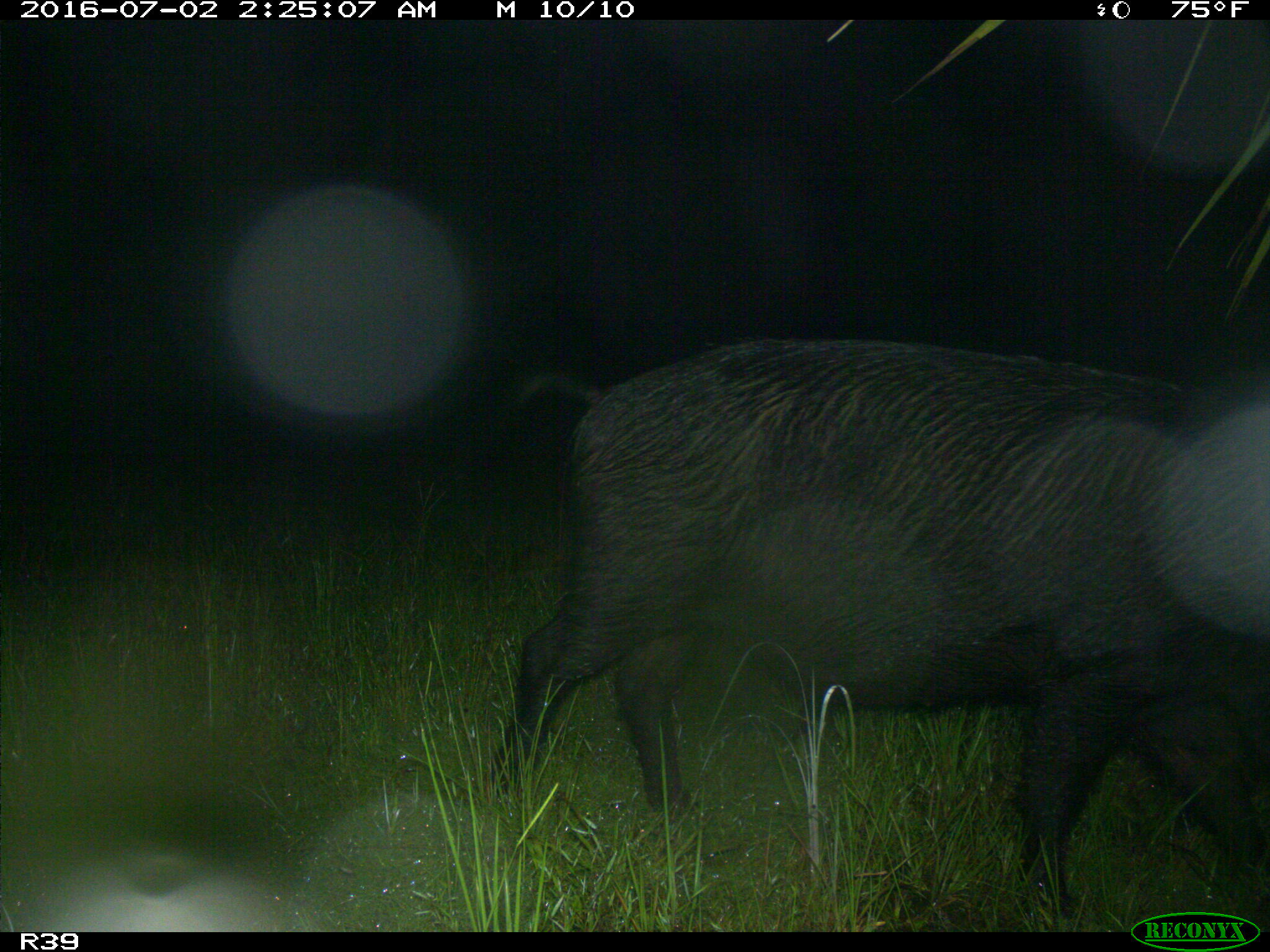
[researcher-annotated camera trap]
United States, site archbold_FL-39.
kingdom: Animalia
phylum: Chordata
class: Mammalia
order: Artiodactyla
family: Suidae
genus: Sus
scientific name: Sus scrofa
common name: wild boar